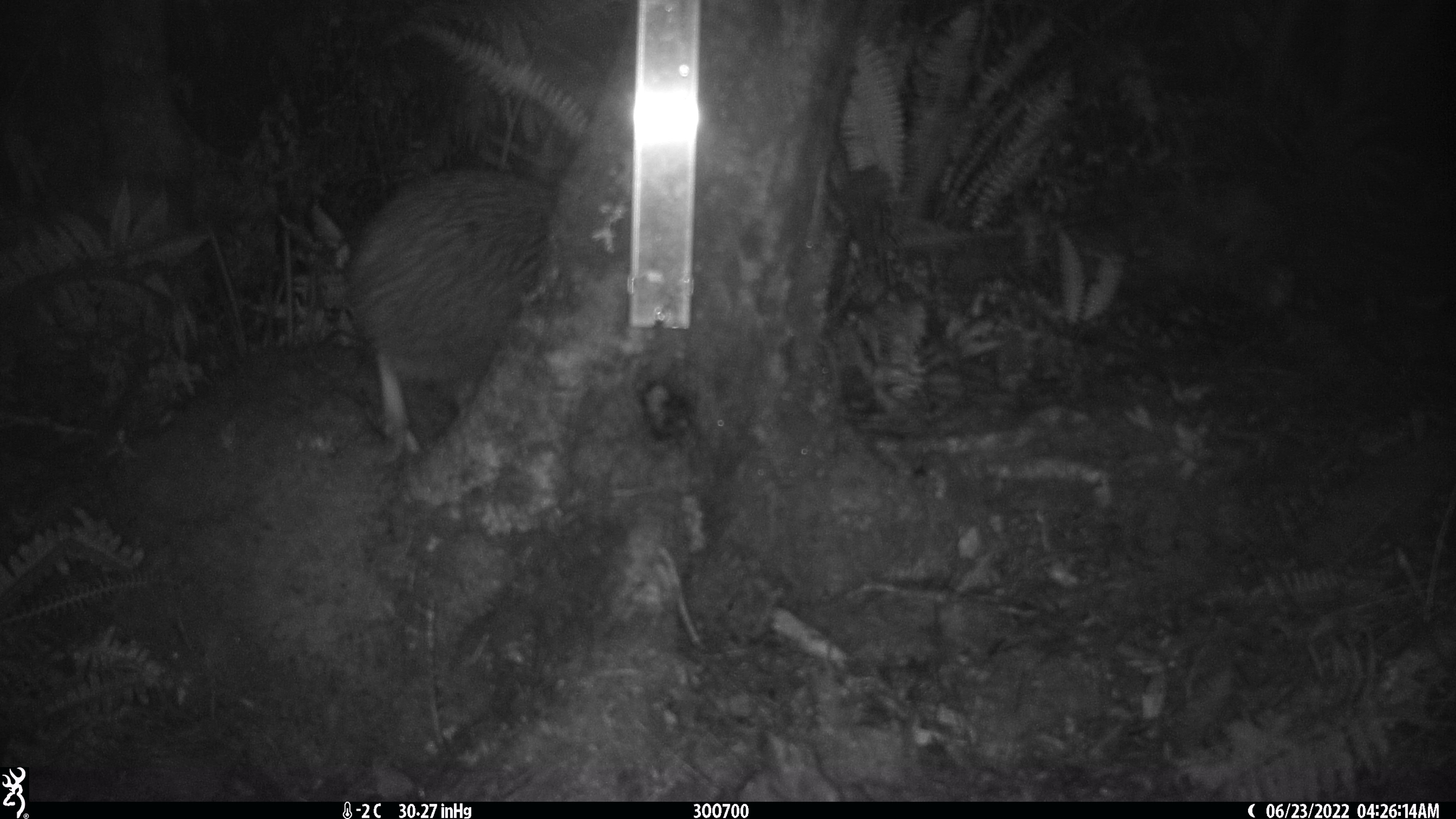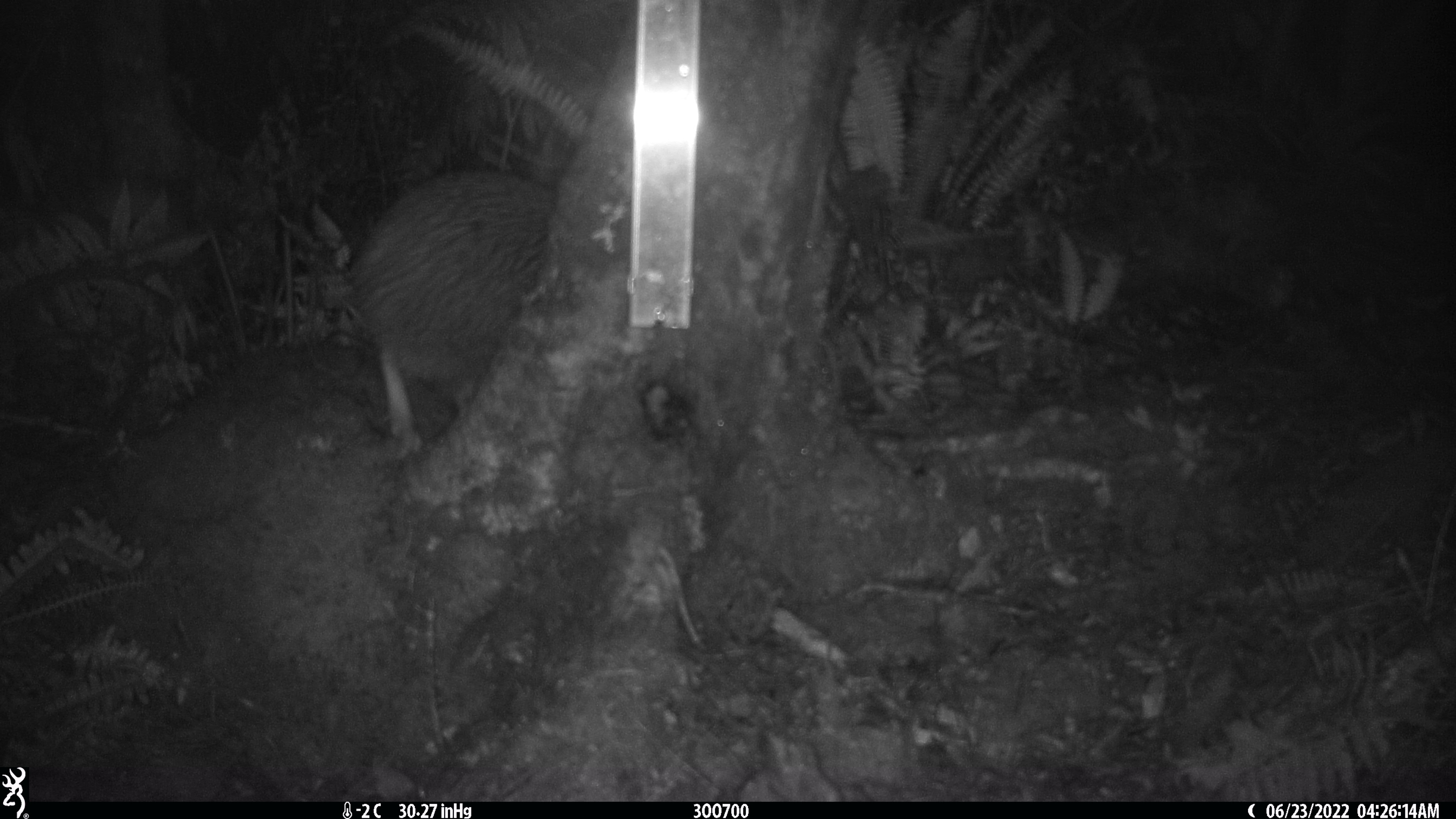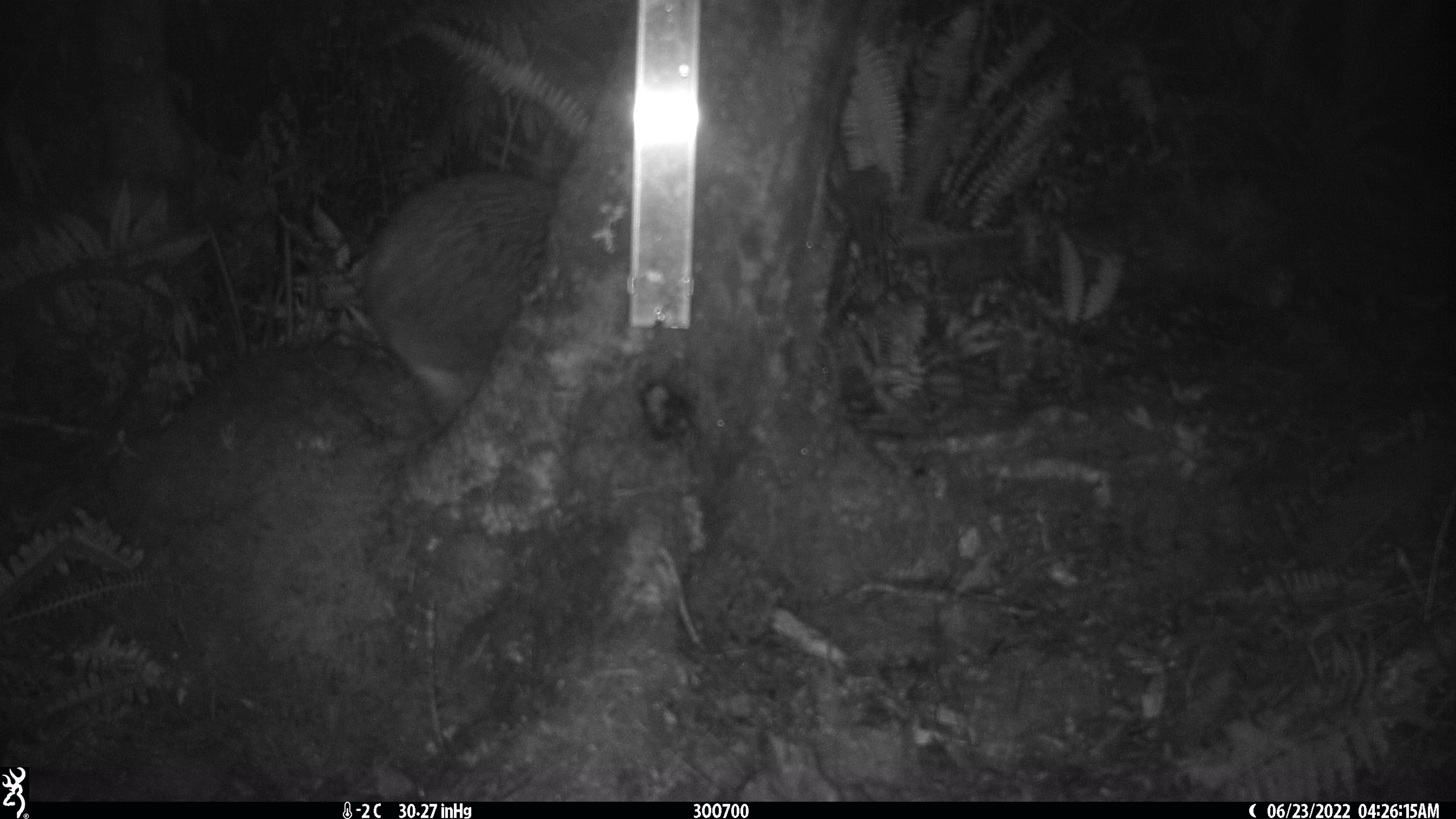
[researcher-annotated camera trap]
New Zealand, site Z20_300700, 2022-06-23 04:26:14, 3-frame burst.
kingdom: Animalia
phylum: Chordata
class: Aves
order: Apterygiformes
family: Apterygidae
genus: Apteryx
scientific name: Apteryx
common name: kiwi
Kiwi (Apteryx).